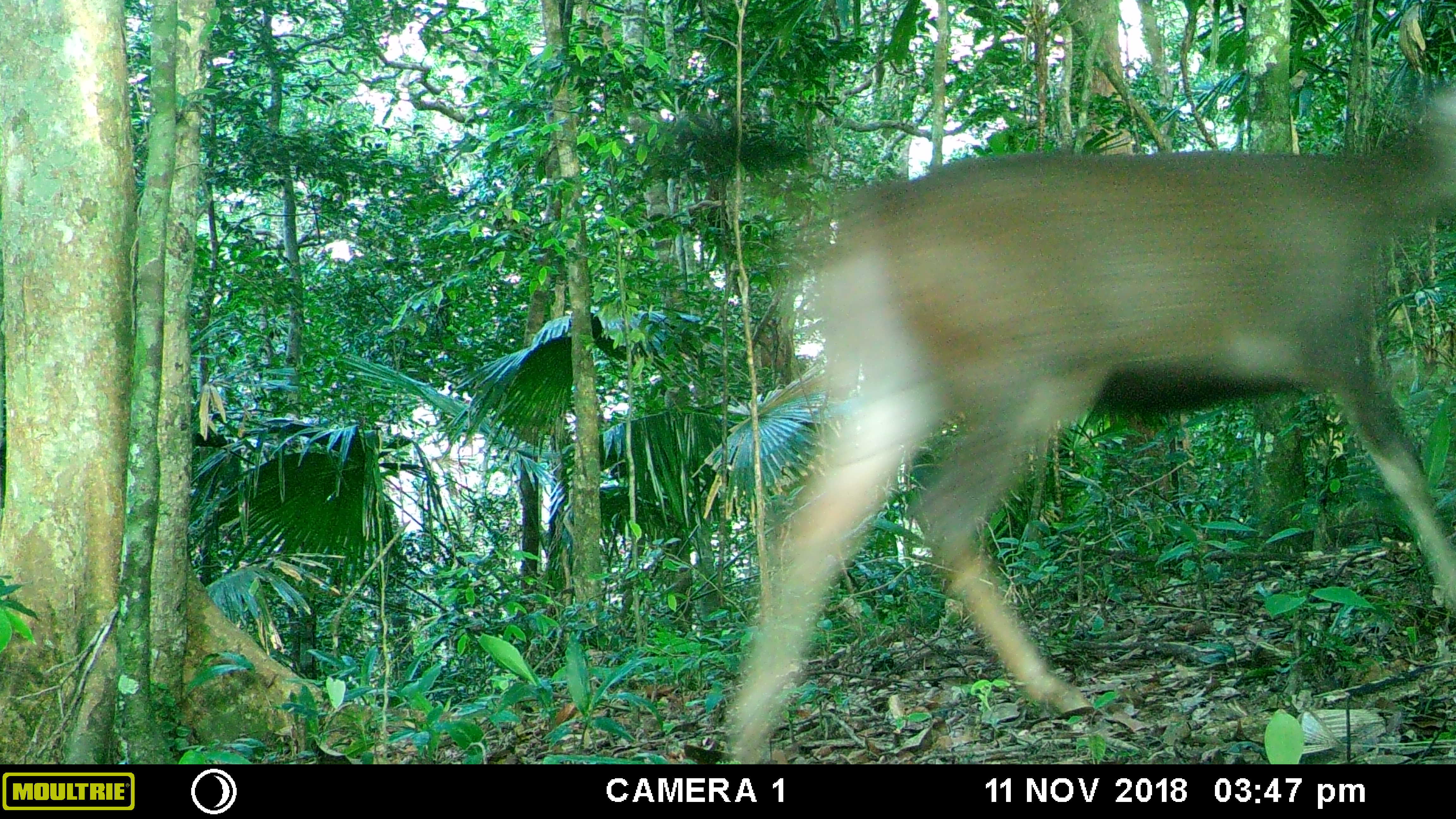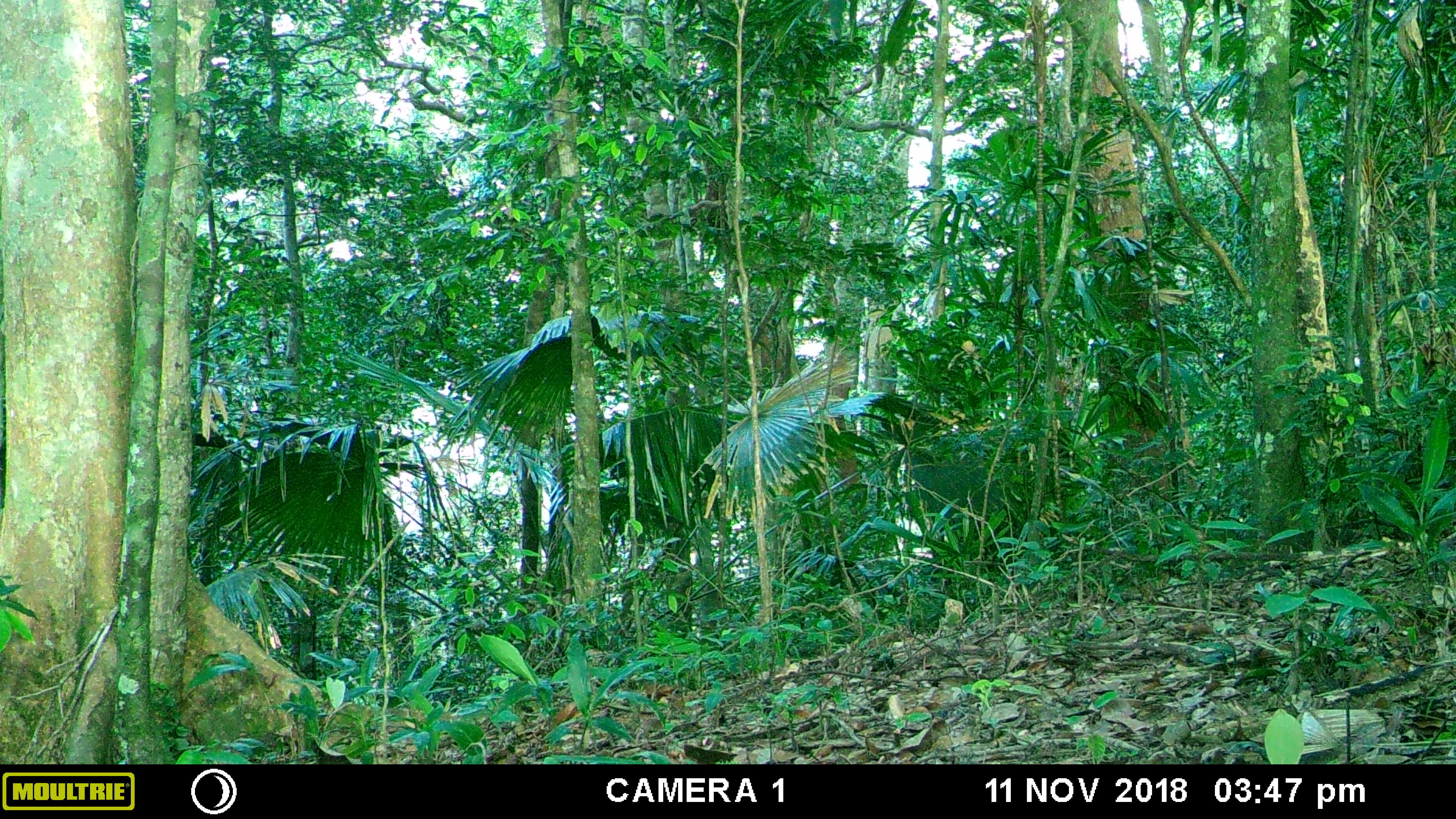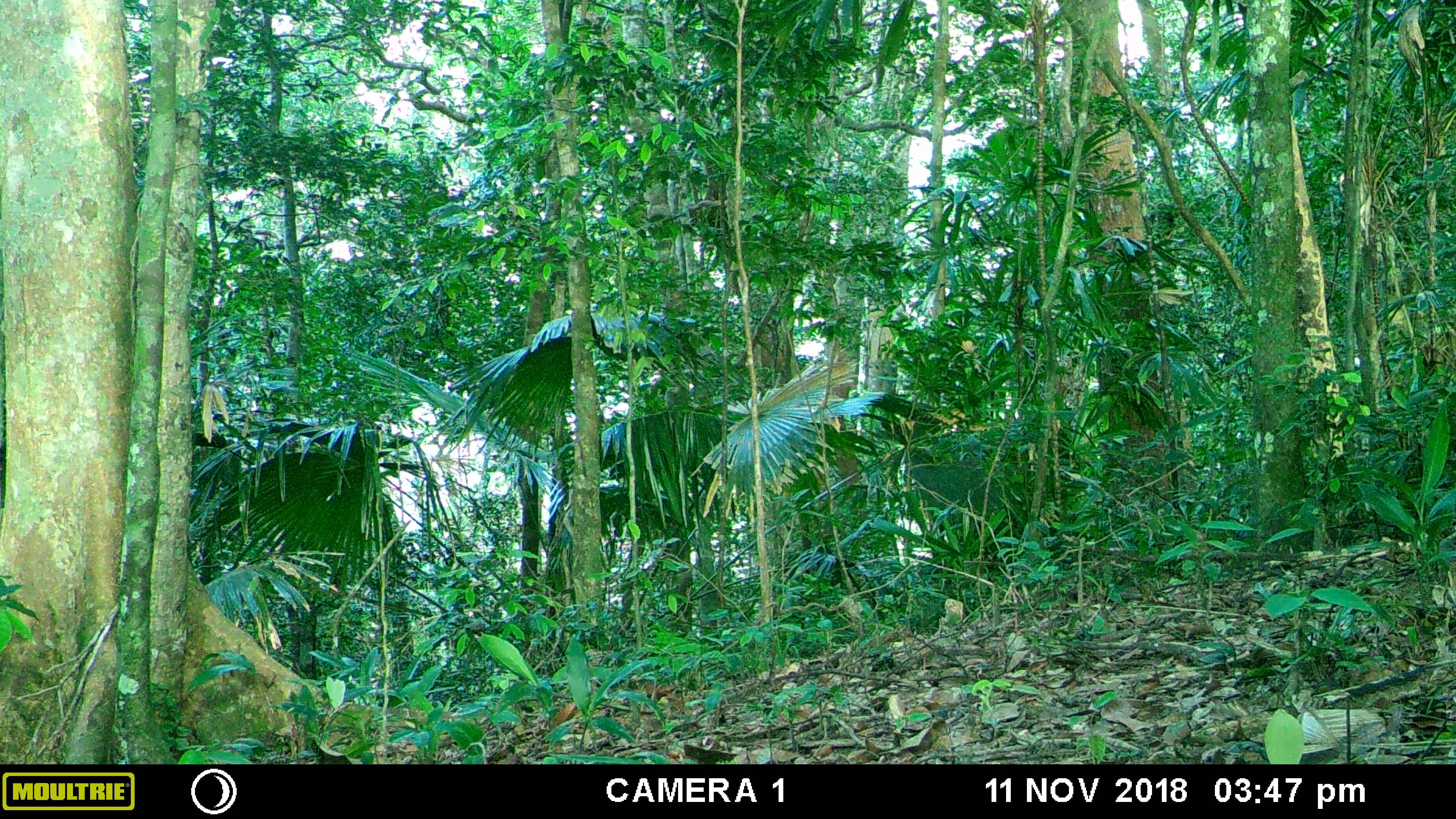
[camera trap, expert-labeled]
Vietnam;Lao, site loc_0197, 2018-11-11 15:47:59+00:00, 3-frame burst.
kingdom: Animalia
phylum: Chordata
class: Mammalia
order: Artiodactyla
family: Cervidae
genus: Rusa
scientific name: Rusa unicolor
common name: sambar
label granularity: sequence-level